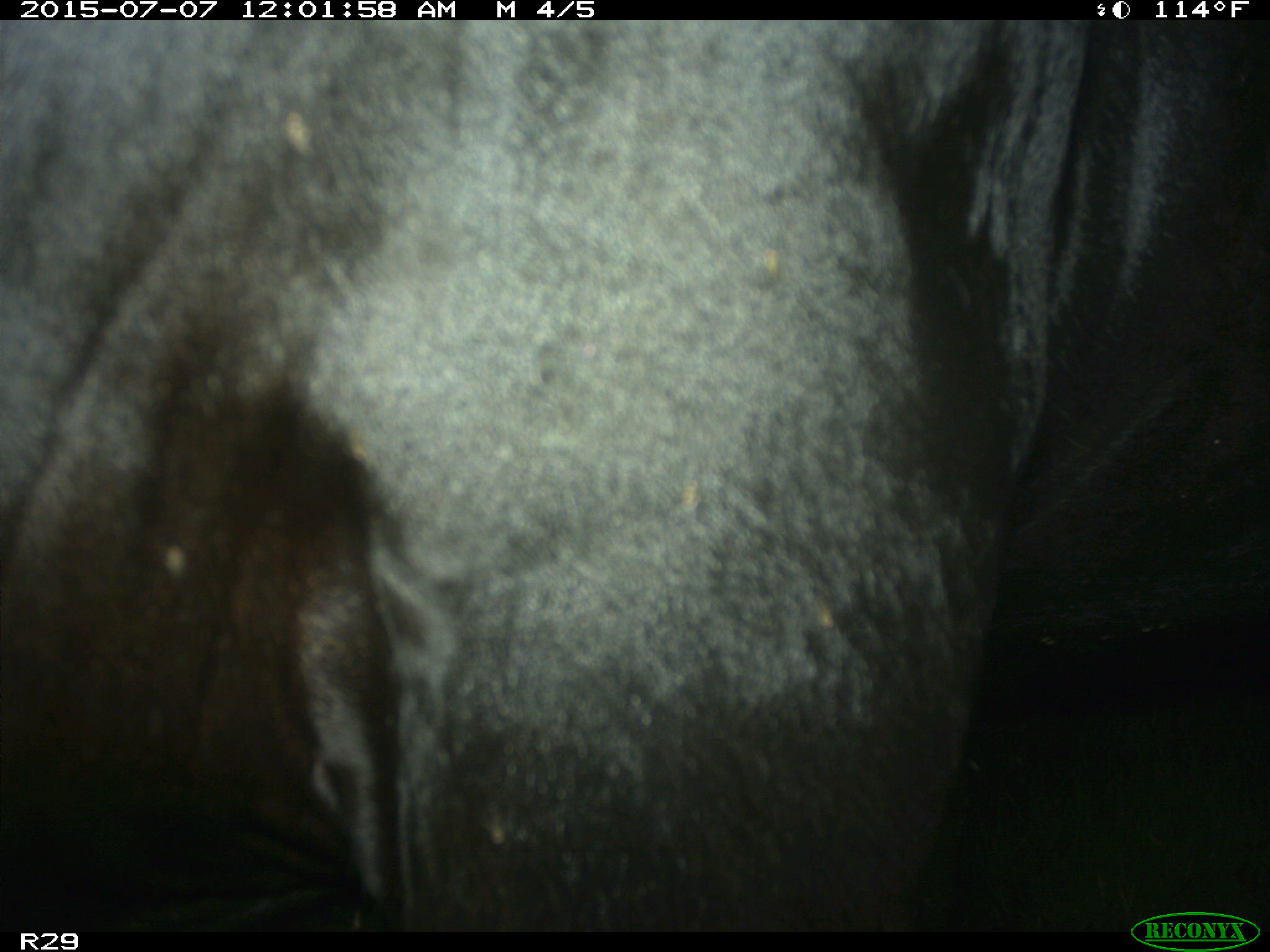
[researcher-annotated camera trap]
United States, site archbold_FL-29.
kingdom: Animalia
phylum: Chordata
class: Mammalia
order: Artiodactyla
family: Bovidae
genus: Bos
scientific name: Bos taurus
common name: domestic cow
Bos taurus (domestic cow).